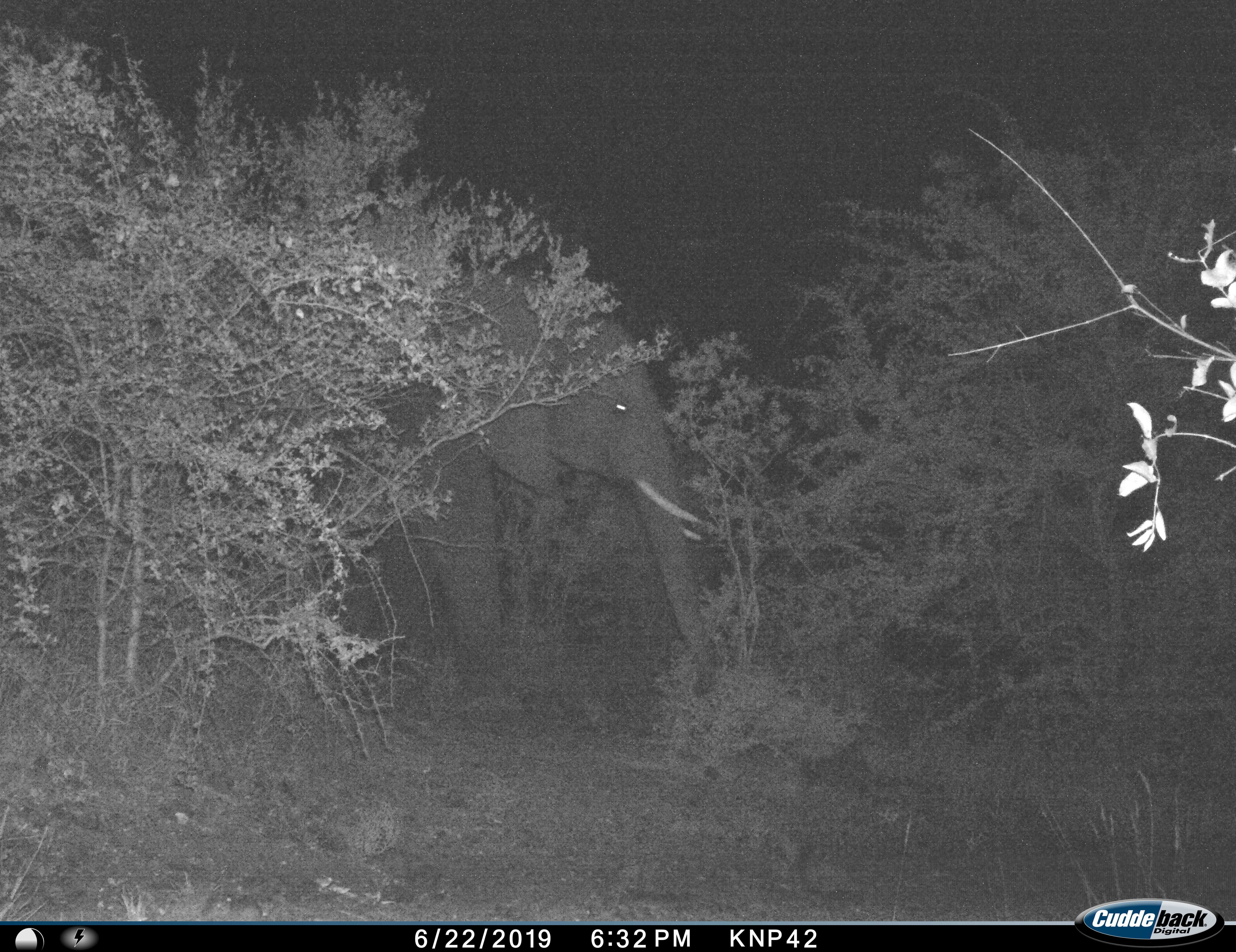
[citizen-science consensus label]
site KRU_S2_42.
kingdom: Animalia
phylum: Chordata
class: Mammalia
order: Proboscidea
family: Elephantidae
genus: Loxodonta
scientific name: Loxodonta africana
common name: african bush elephant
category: elephant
Elephant (african bush elephant) (Loxodonta africana), count 1. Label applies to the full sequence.